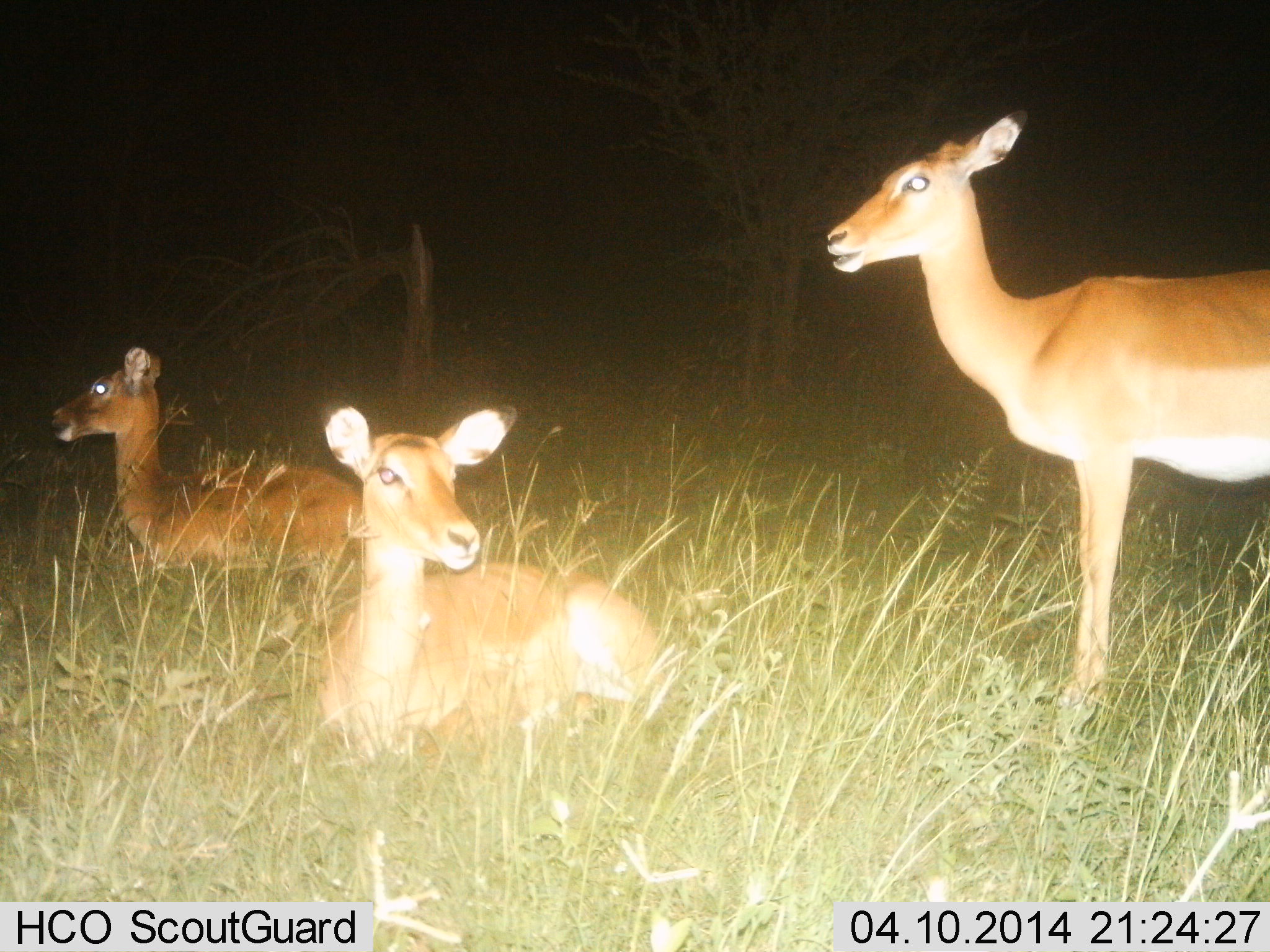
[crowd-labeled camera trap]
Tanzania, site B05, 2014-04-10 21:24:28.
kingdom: Animalia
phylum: Chordata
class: Mammalia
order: Artiodactyla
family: Bovidae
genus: Aepyceros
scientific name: Aepyceros melampus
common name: impala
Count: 3.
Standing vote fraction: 79%.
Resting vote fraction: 100%.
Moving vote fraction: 0%.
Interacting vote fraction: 0%.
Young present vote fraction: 2%.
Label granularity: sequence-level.